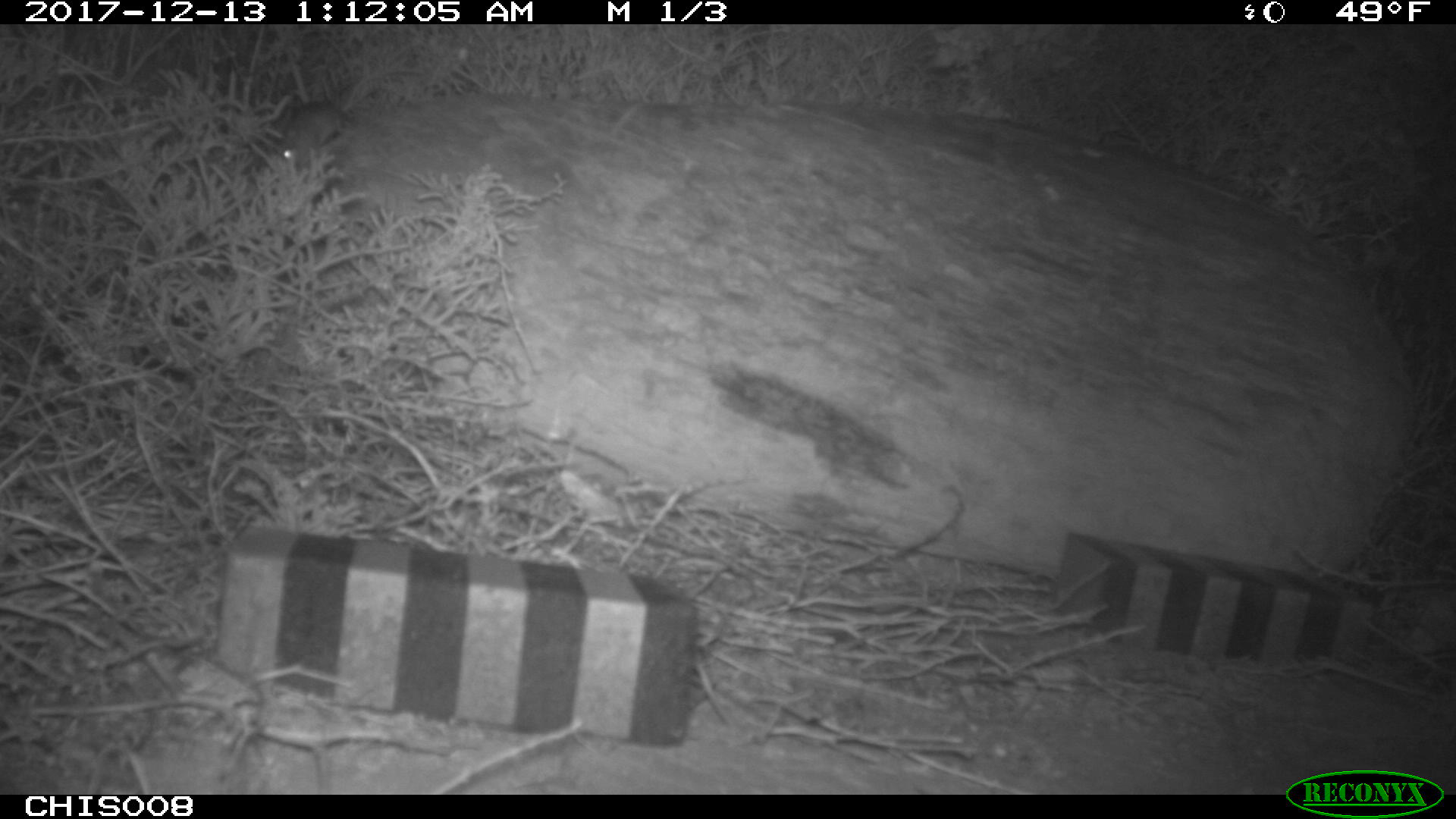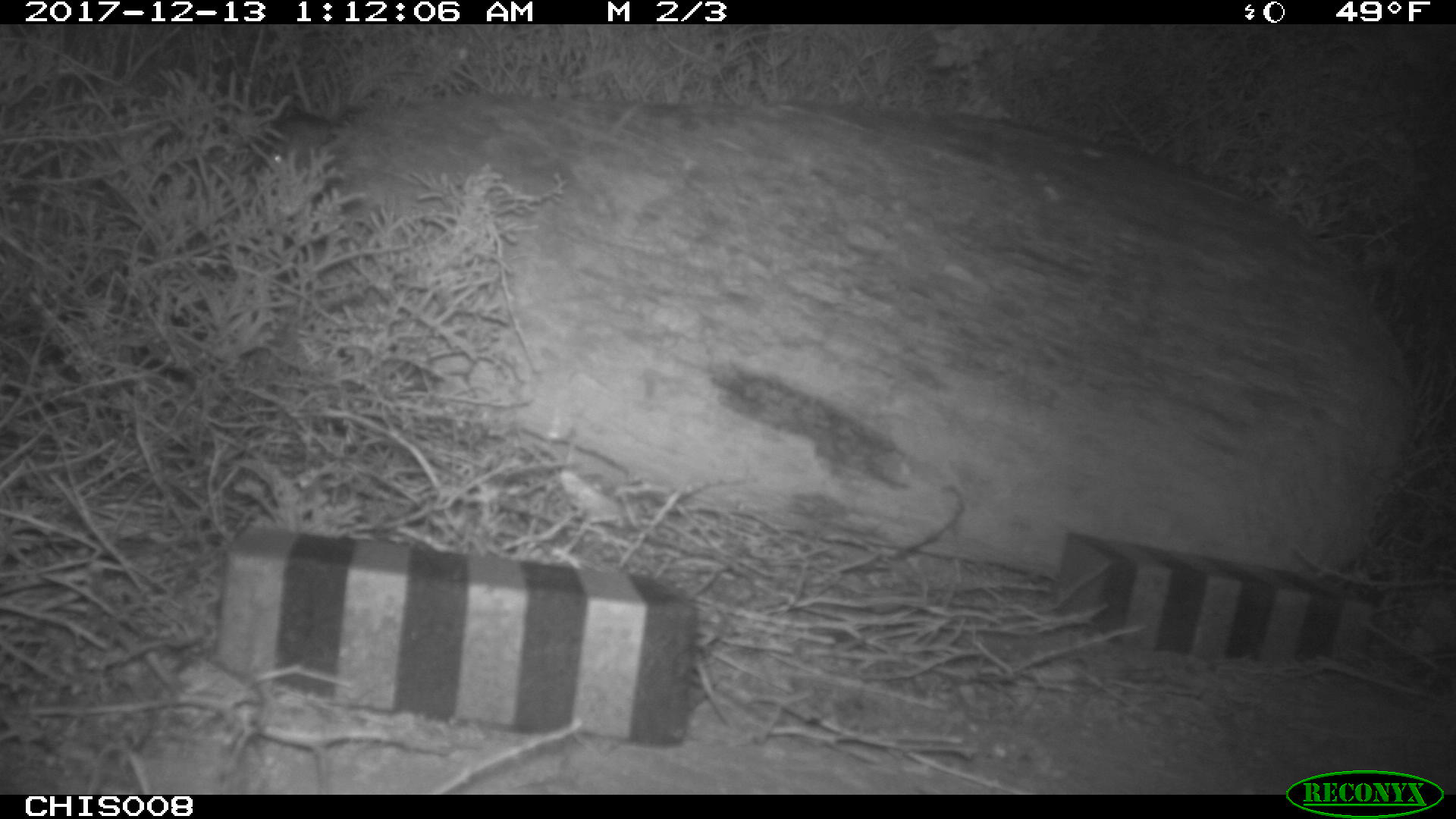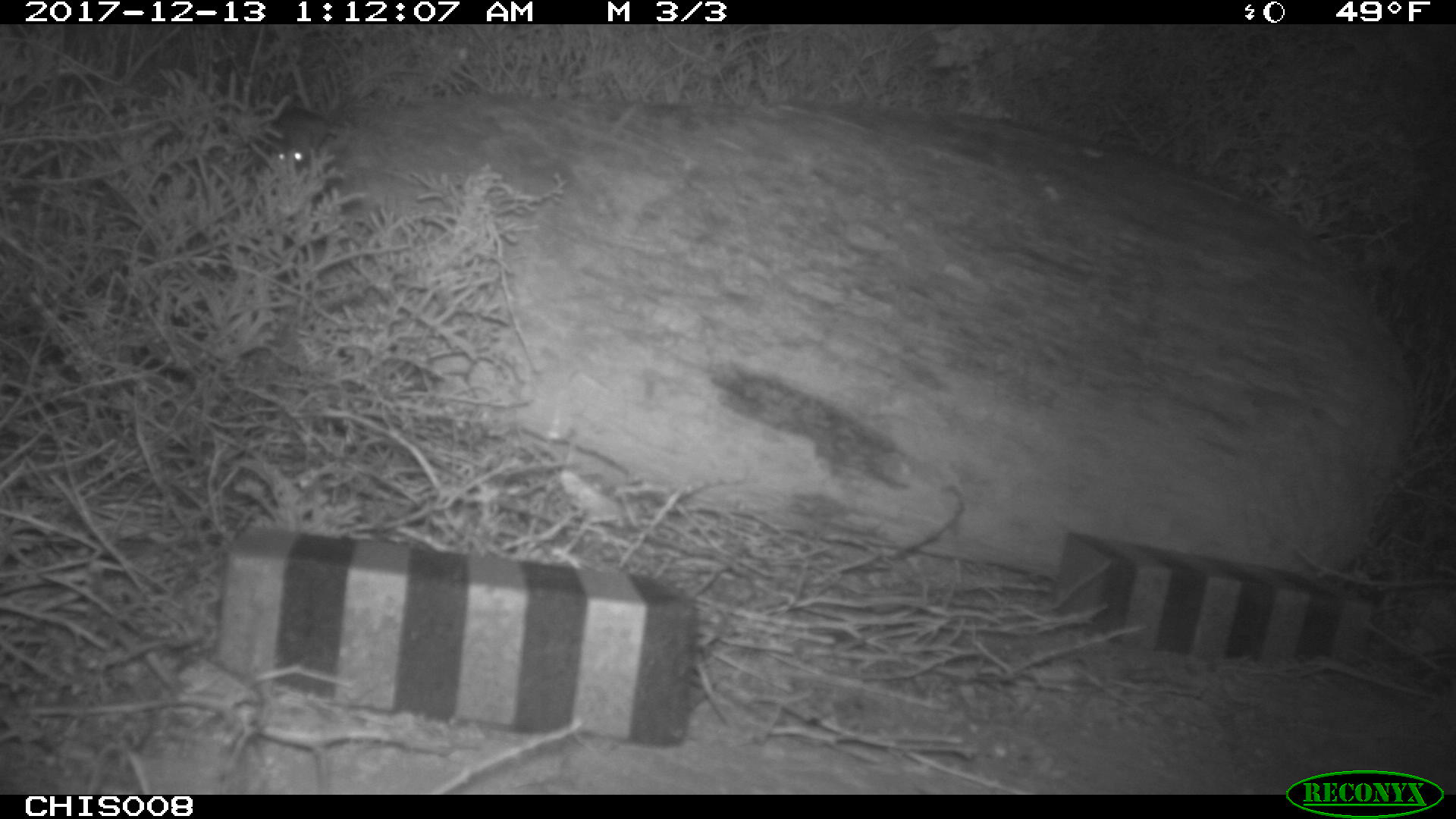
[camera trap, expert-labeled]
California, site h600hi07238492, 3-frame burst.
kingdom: Animalia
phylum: Chordata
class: Mammalia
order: Rodentia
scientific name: Rodentia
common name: rodent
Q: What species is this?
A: Rodent (Rodentia).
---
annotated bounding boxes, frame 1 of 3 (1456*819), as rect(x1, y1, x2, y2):
rodent: rect(281, 67, 423, 160)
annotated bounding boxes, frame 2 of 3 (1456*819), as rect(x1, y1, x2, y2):
rodent: rect(261, 113, 331, 167)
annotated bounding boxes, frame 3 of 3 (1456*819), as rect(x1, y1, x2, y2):
rodent: rect(270, 103, 338, 171)